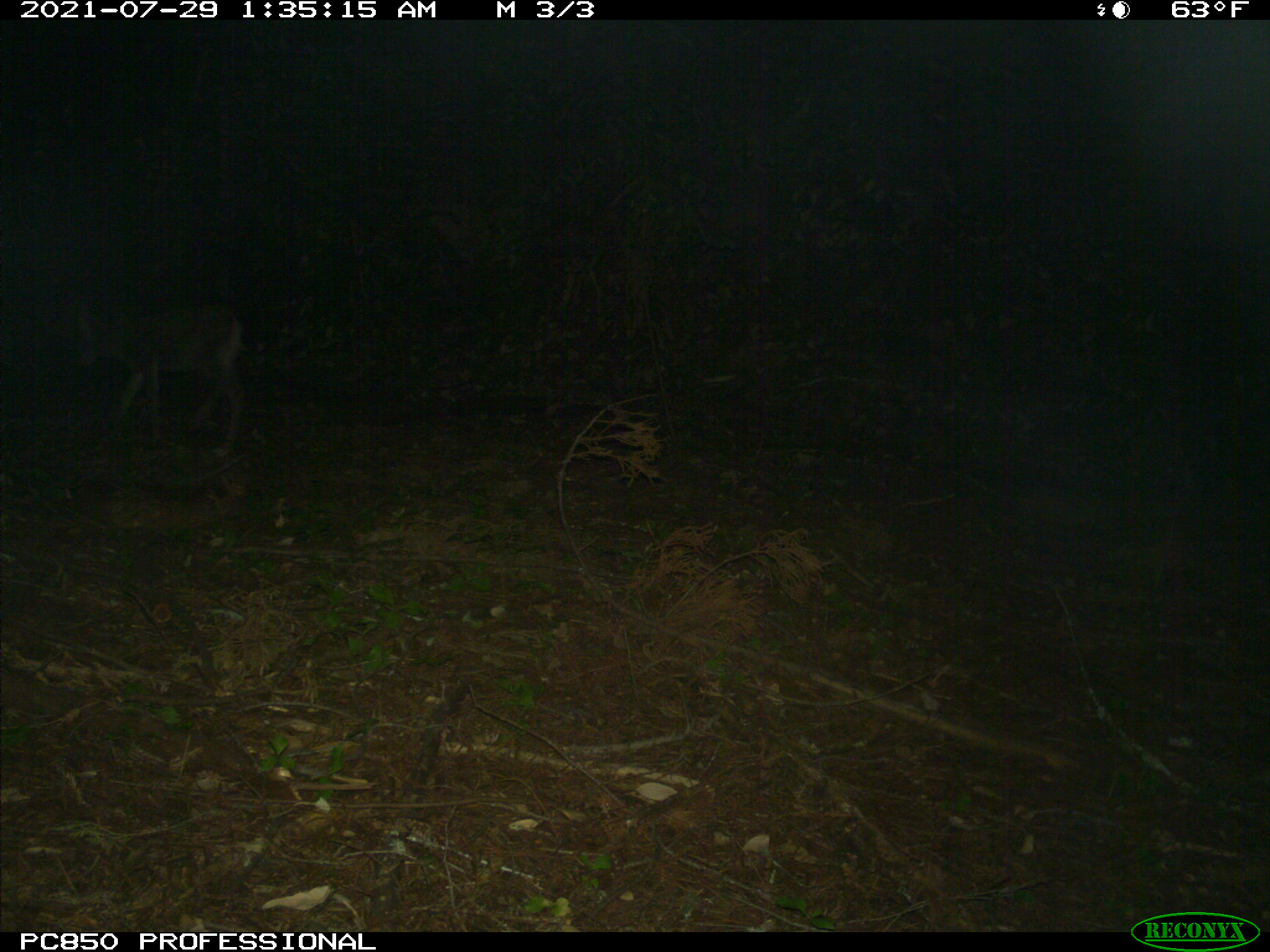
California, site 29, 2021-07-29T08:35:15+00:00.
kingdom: Animalia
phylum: Chordata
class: Mammalia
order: Artiodactyla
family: Cervidae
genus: Odocoileus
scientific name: Odocoileus hemionus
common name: mule deer